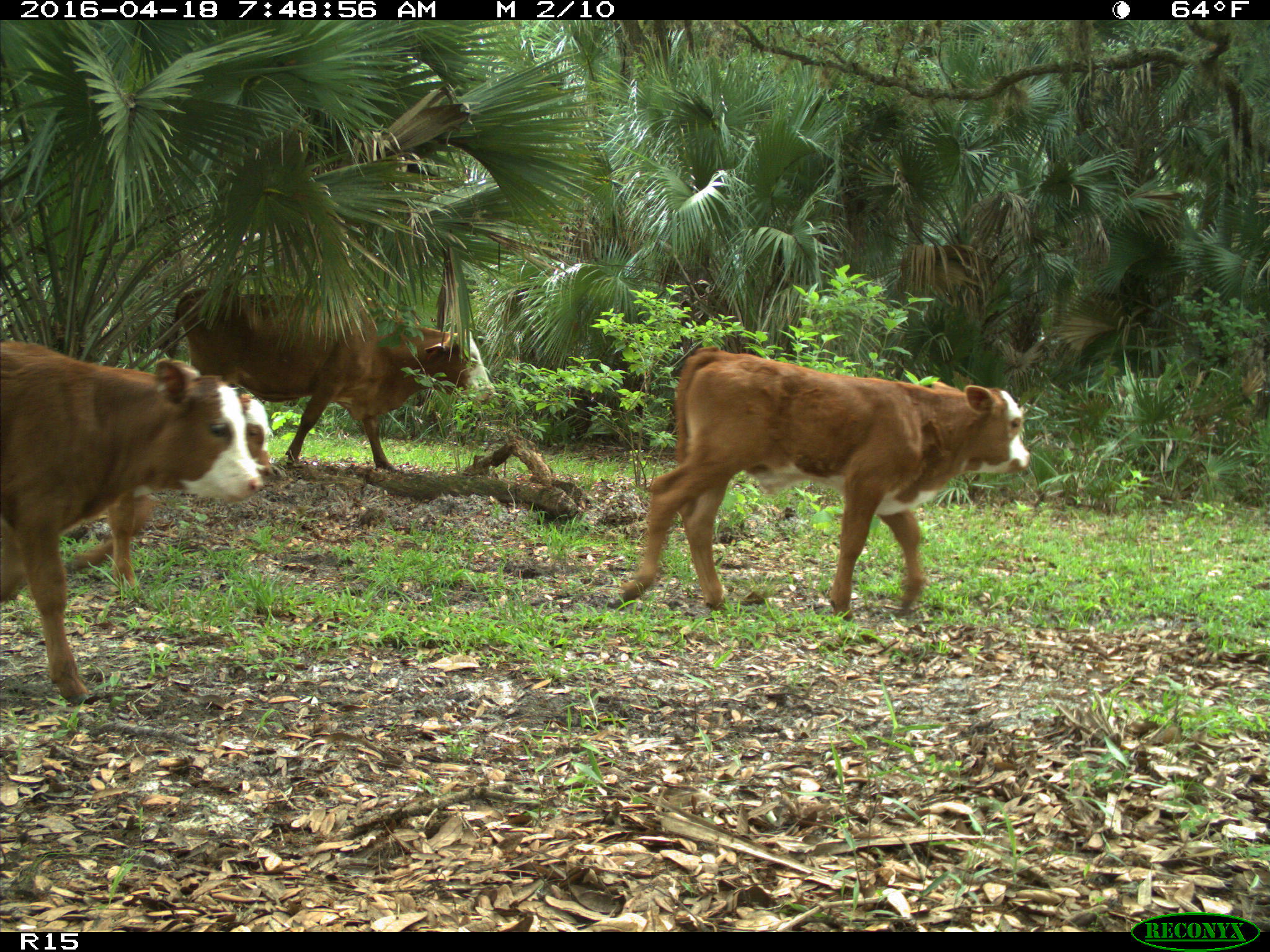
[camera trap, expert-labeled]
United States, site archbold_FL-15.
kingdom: Animalia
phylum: Chordata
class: Mammalia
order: Artiodactyla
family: Bovidae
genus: Bos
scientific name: Bos taurus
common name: domestic cow